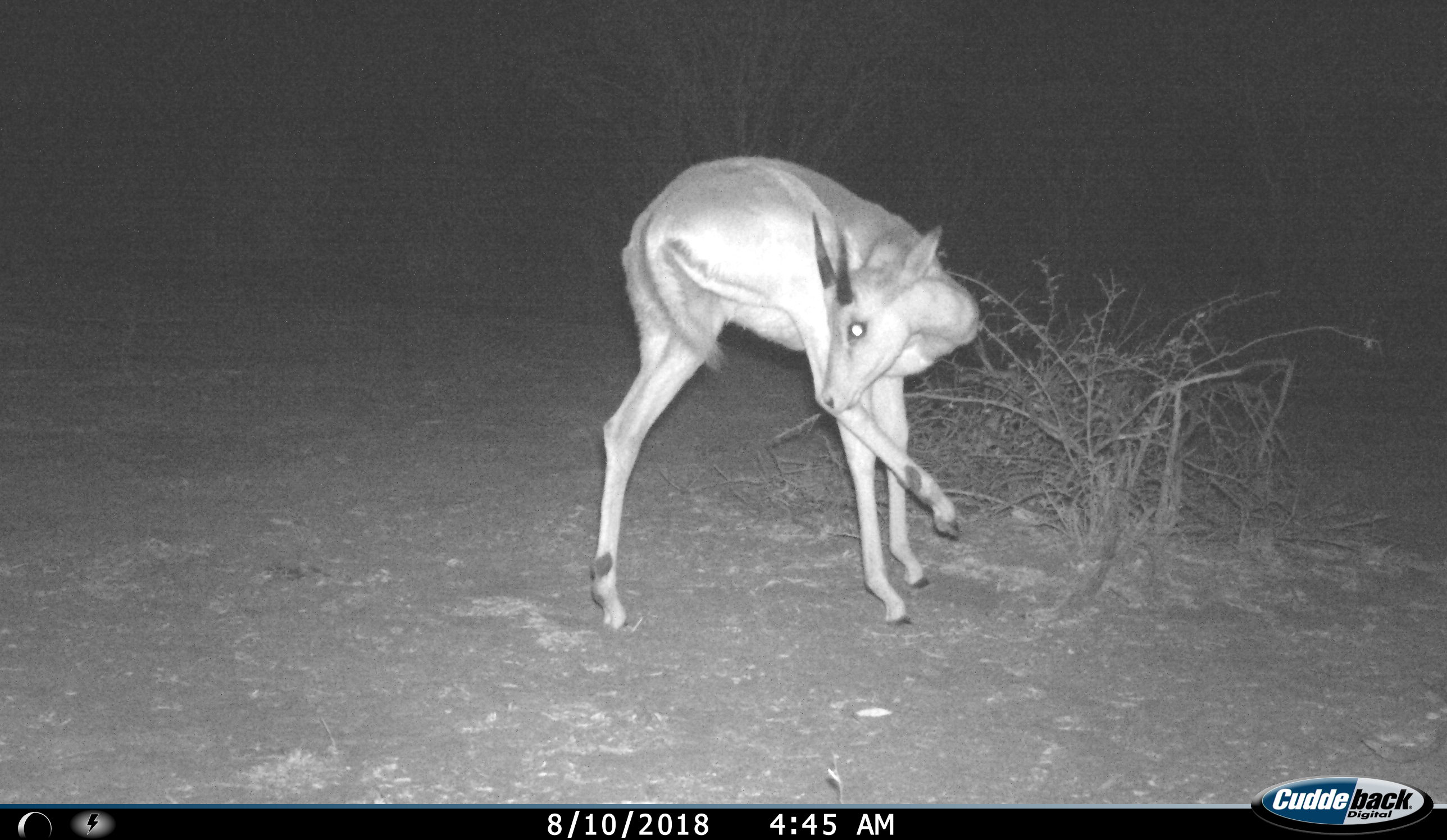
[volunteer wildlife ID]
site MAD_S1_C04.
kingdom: Animalia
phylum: Chordata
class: Mammalia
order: Artiodactyla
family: Bovidae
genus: Aepyceros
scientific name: Aepyceros melampus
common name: impala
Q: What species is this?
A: Impala (Aepyceros melampus).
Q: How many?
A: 1.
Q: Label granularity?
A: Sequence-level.